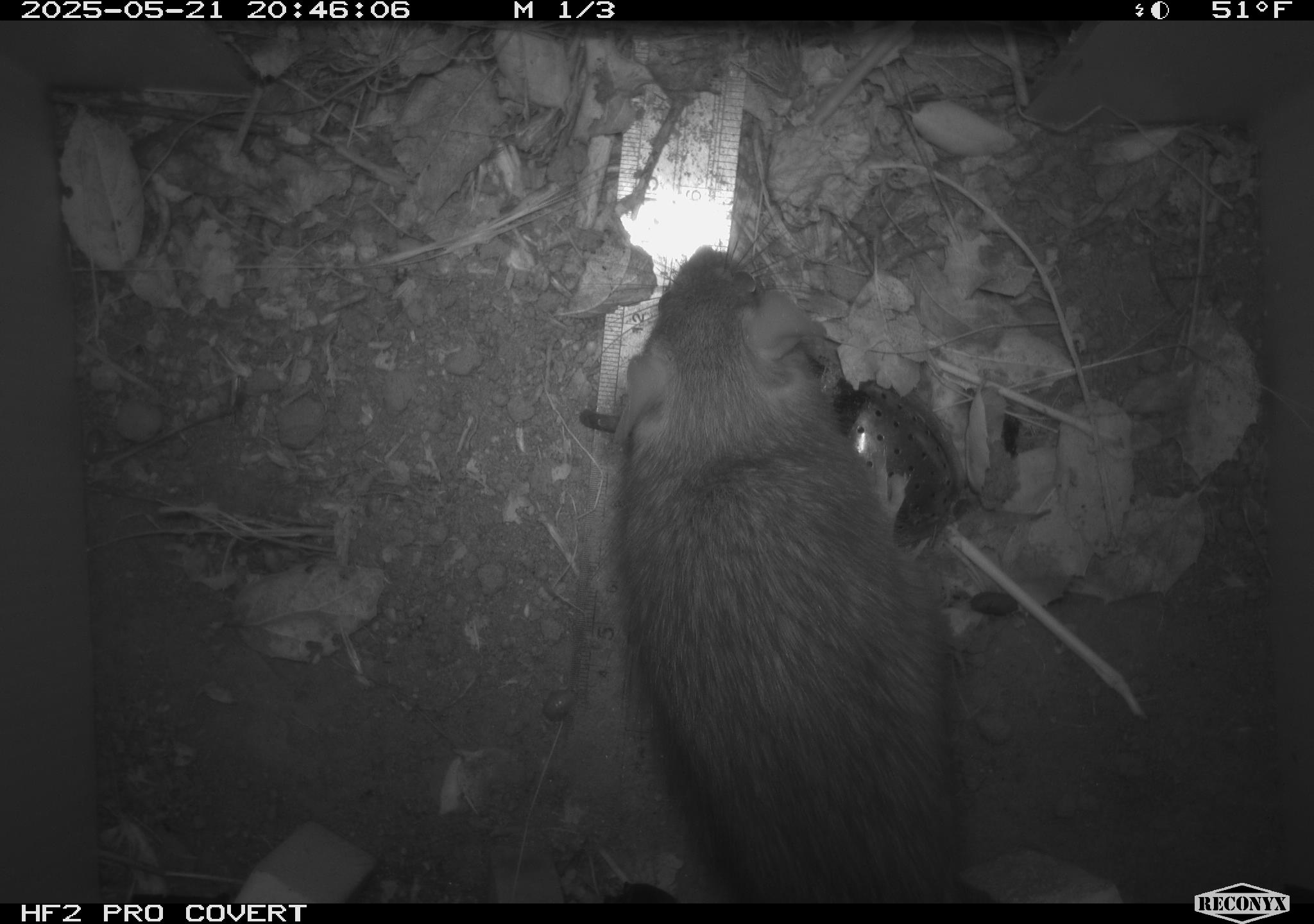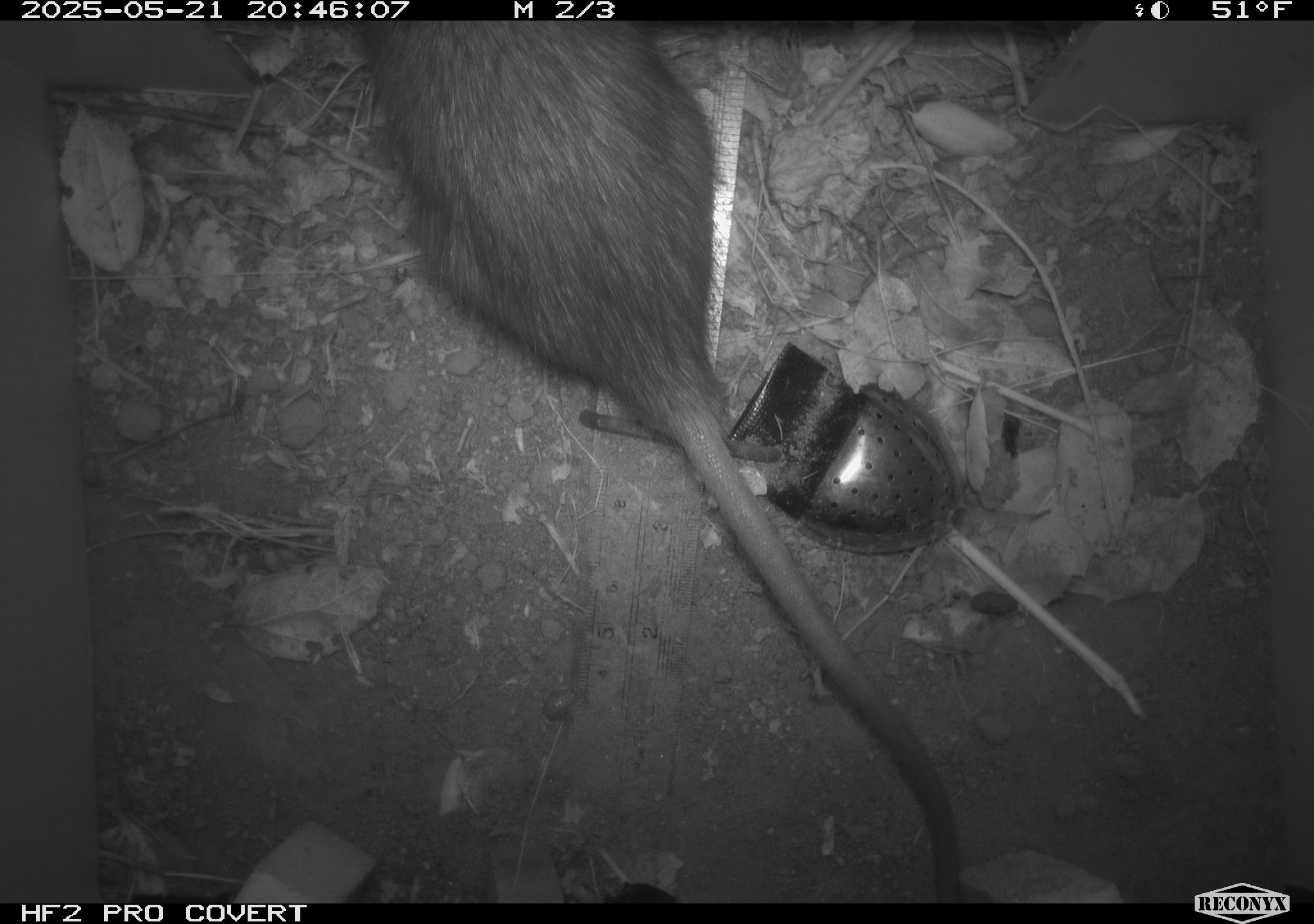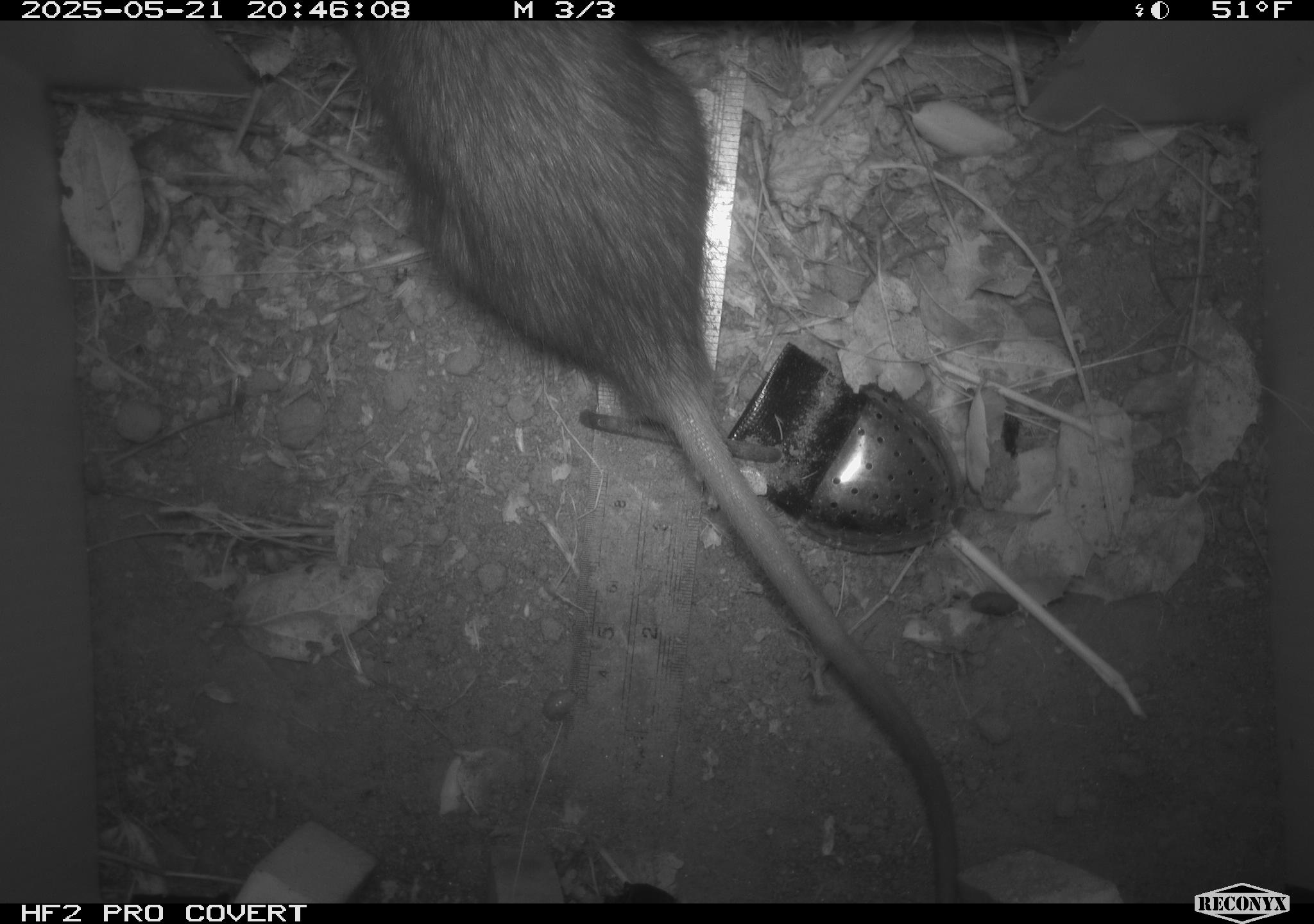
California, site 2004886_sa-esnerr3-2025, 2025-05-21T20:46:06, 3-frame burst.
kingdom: Animalia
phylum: Chordata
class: Mammalia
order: Rodentia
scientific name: Rodentia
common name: rodent